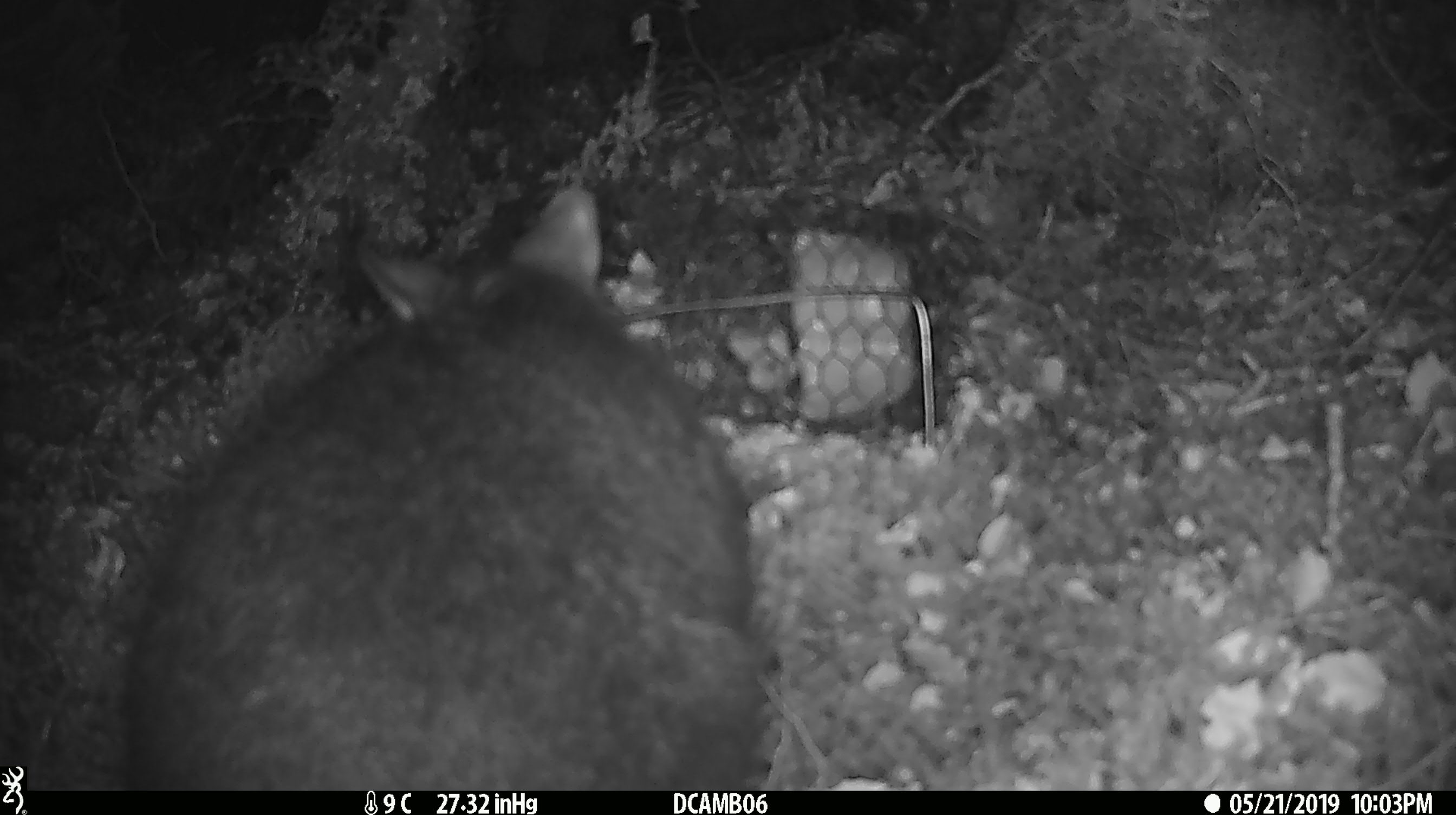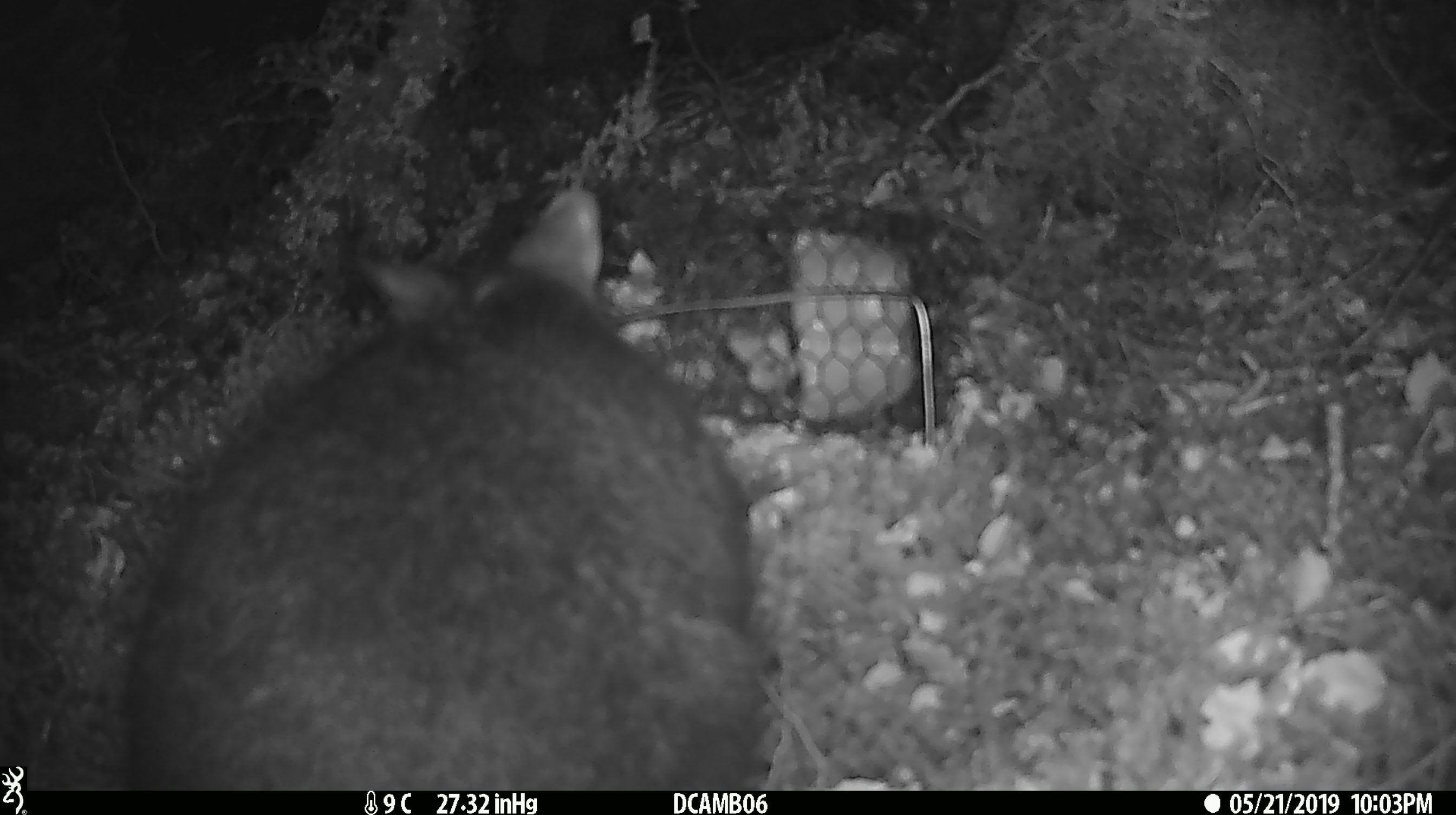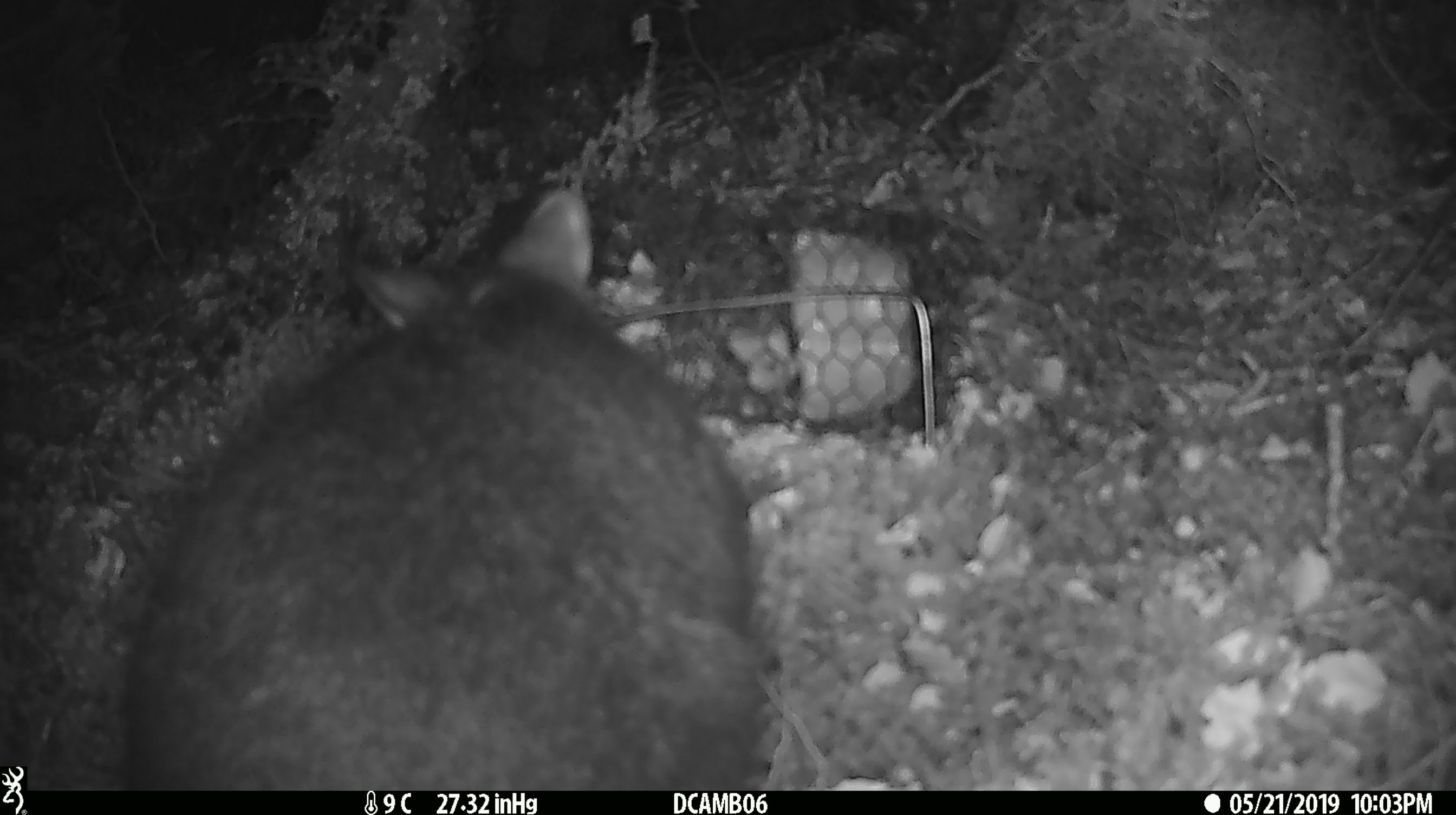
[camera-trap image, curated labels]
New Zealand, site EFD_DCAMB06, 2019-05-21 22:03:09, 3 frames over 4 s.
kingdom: Animalia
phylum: Chordata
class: Mammalia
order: Diprotodontia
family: Phalangeridae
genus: Trichosurus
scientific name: Trichosurus vulpecula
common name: common brushtail possum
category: possum